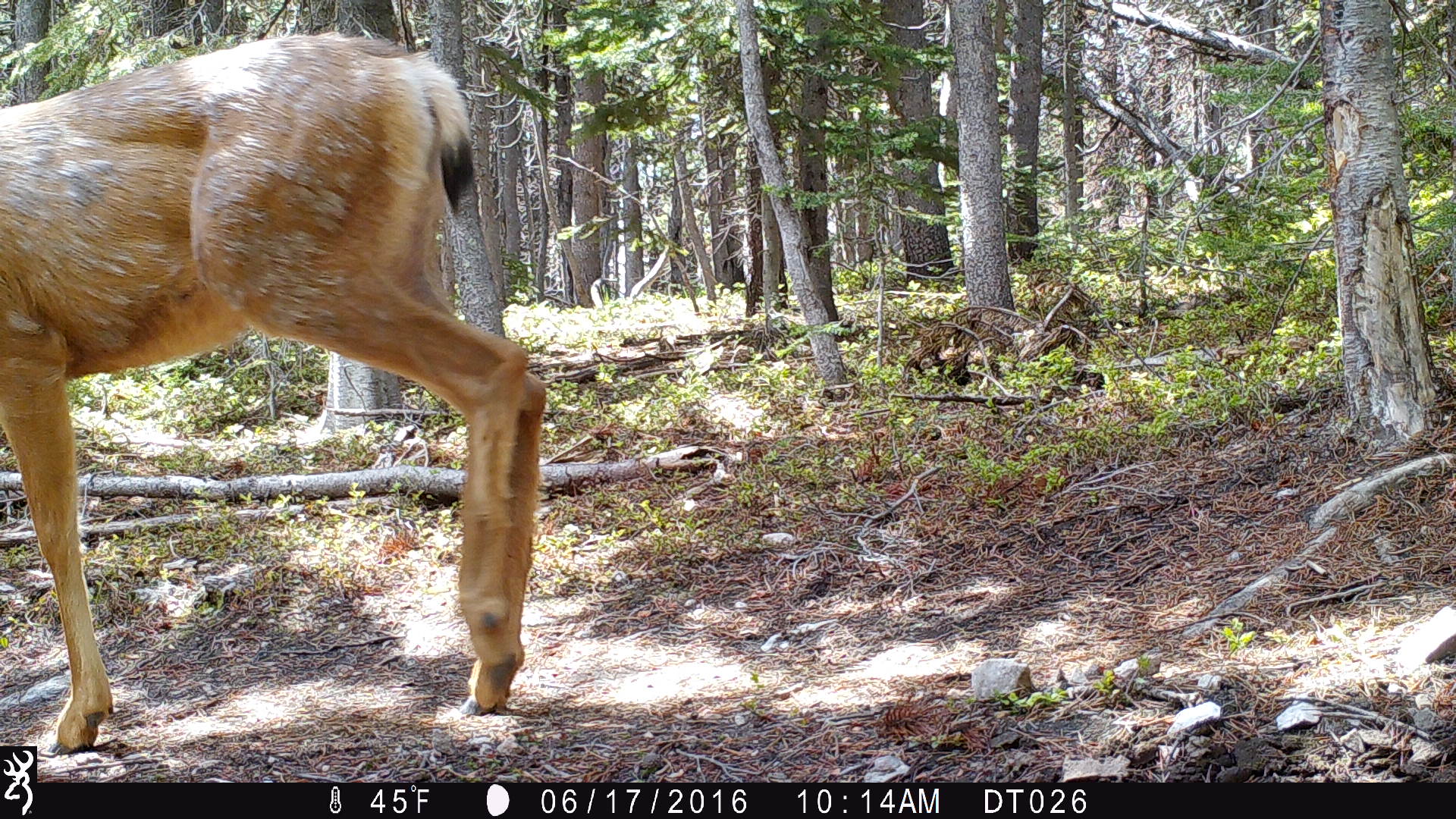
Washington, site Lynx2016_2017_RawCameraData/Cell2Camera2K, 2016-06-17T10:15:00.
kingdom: Animalia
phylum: Chordata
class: Mammalia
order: Artiodactyla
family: Cervidae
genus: Odocoileus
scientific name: Odocoileus hemionus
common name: mule deer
Odocoileus hemionus (mule deer). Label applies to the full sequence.